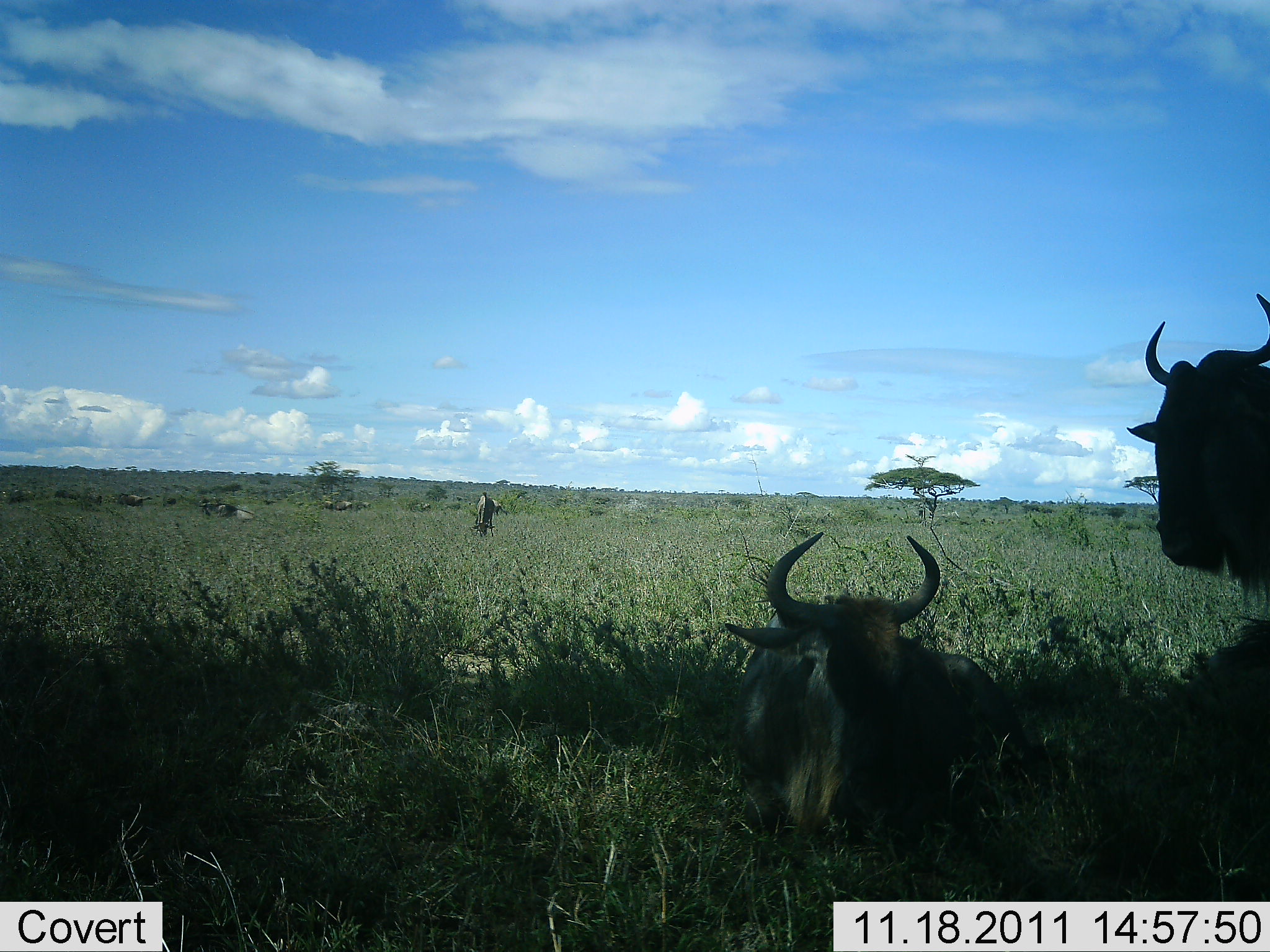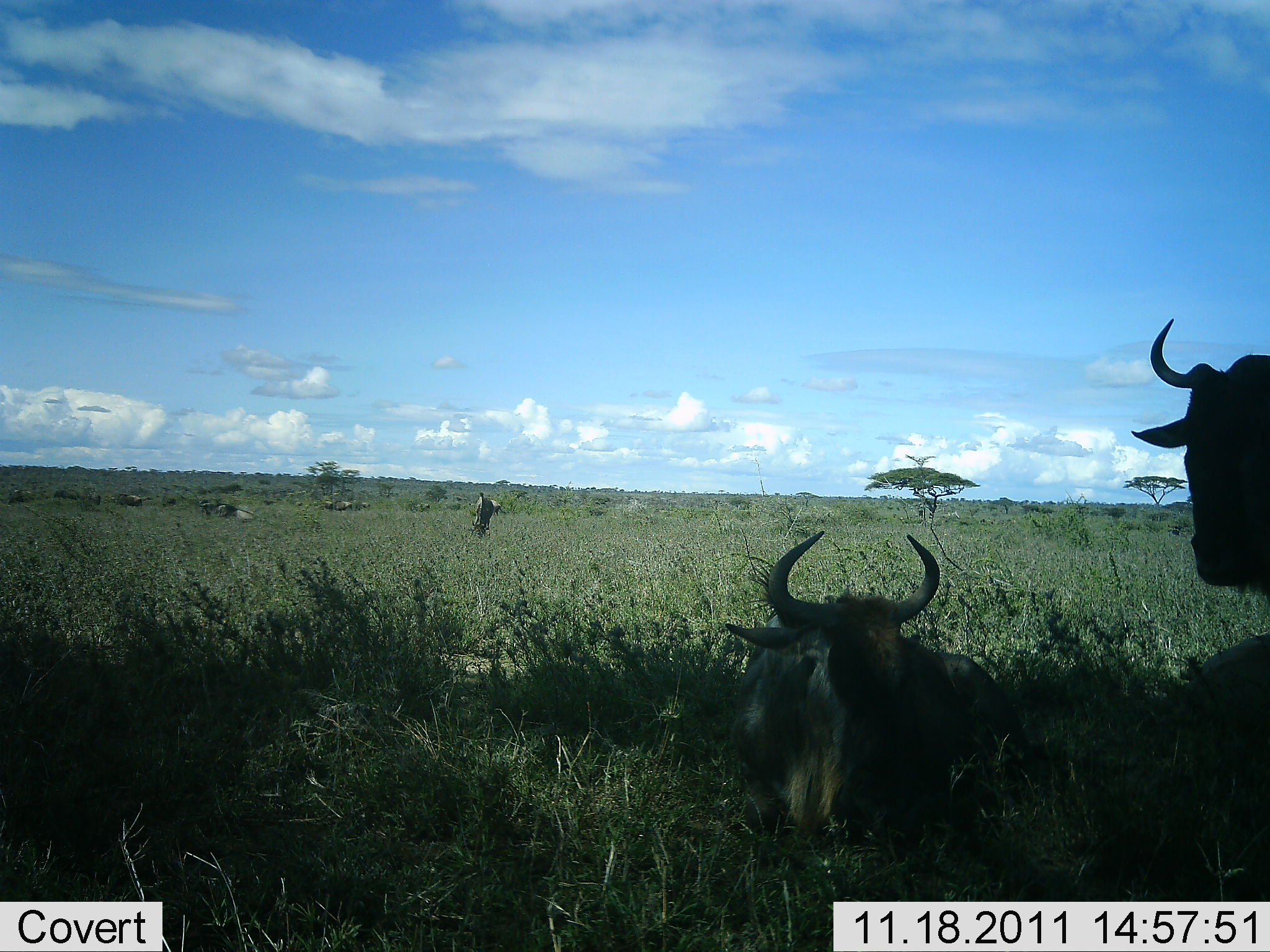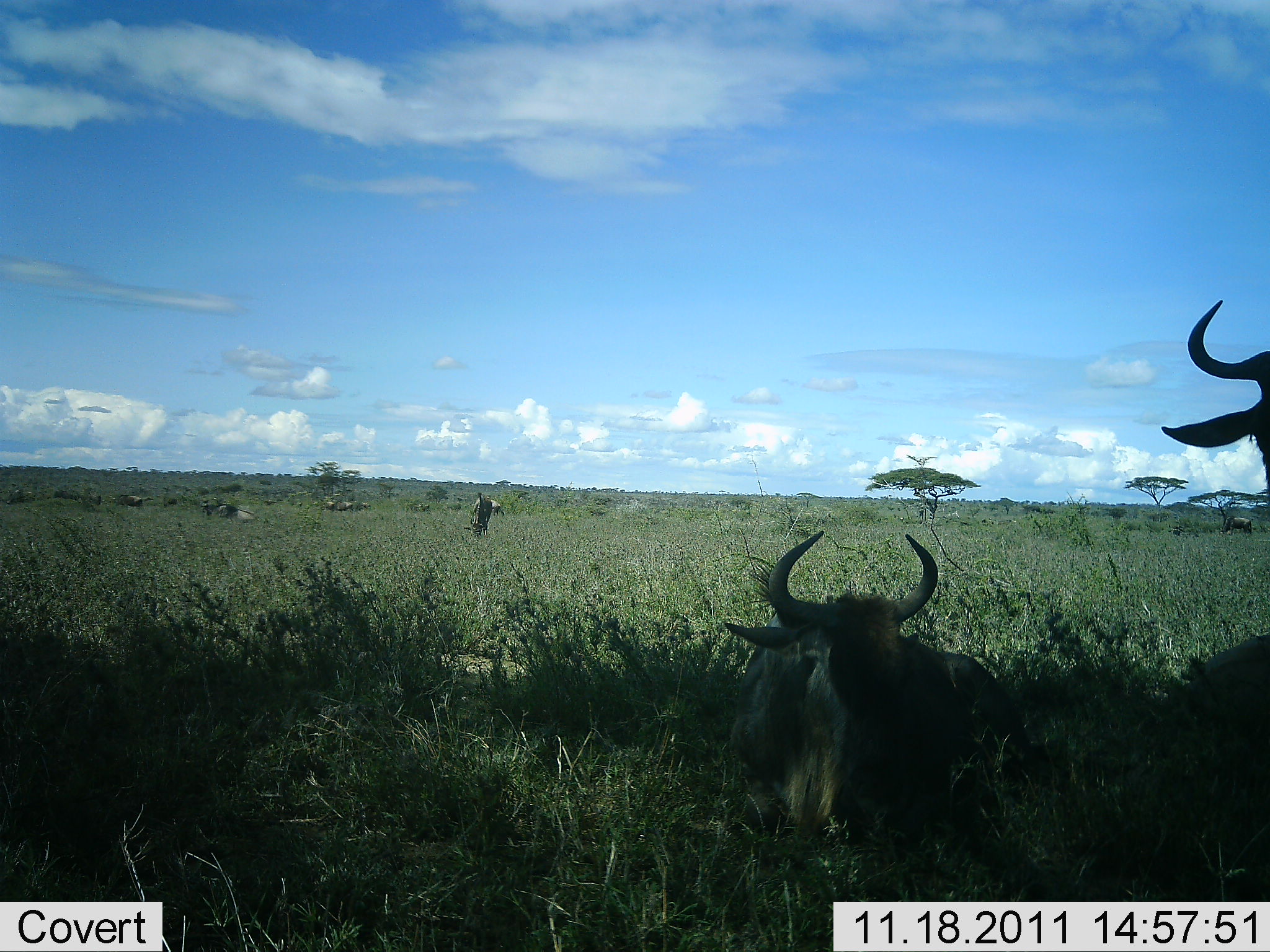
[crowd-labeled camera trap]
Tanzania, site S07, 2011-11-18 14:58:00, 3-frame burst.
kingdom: Animalia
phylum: Chordata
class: Mammalia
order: Artiodactyla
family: Bovidae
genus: Connochaetes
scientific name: Connochaetes taurinus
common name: blue wildebeest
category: wildebeest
Wildebeest (blue wildebeest) (Connochaetes taurinus), count 3. Behavior (volunteer vote fractions): standing 75%, resting 100%, moving 0%, interacting 0%. Young present (vote fraction): 0%. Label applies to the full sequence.